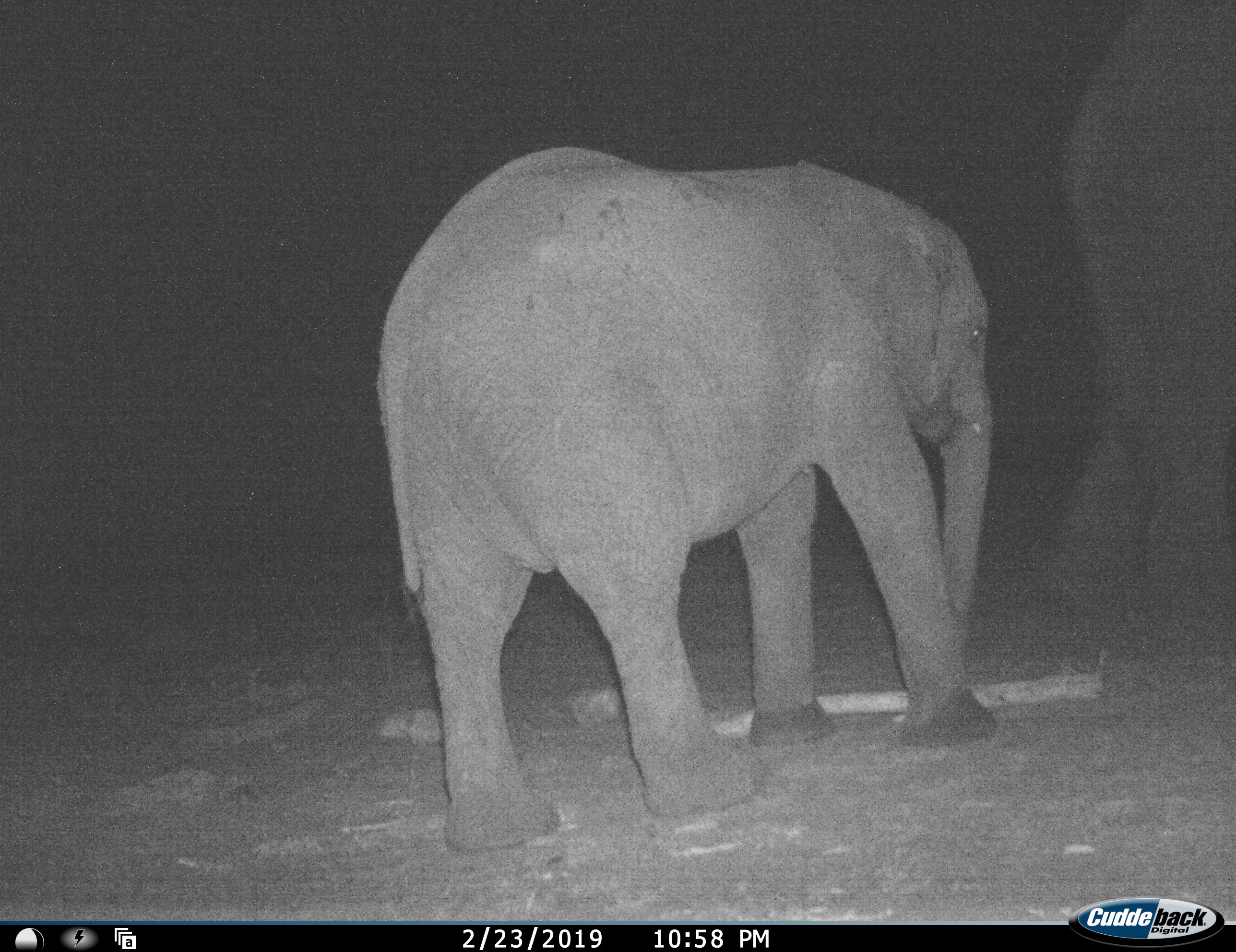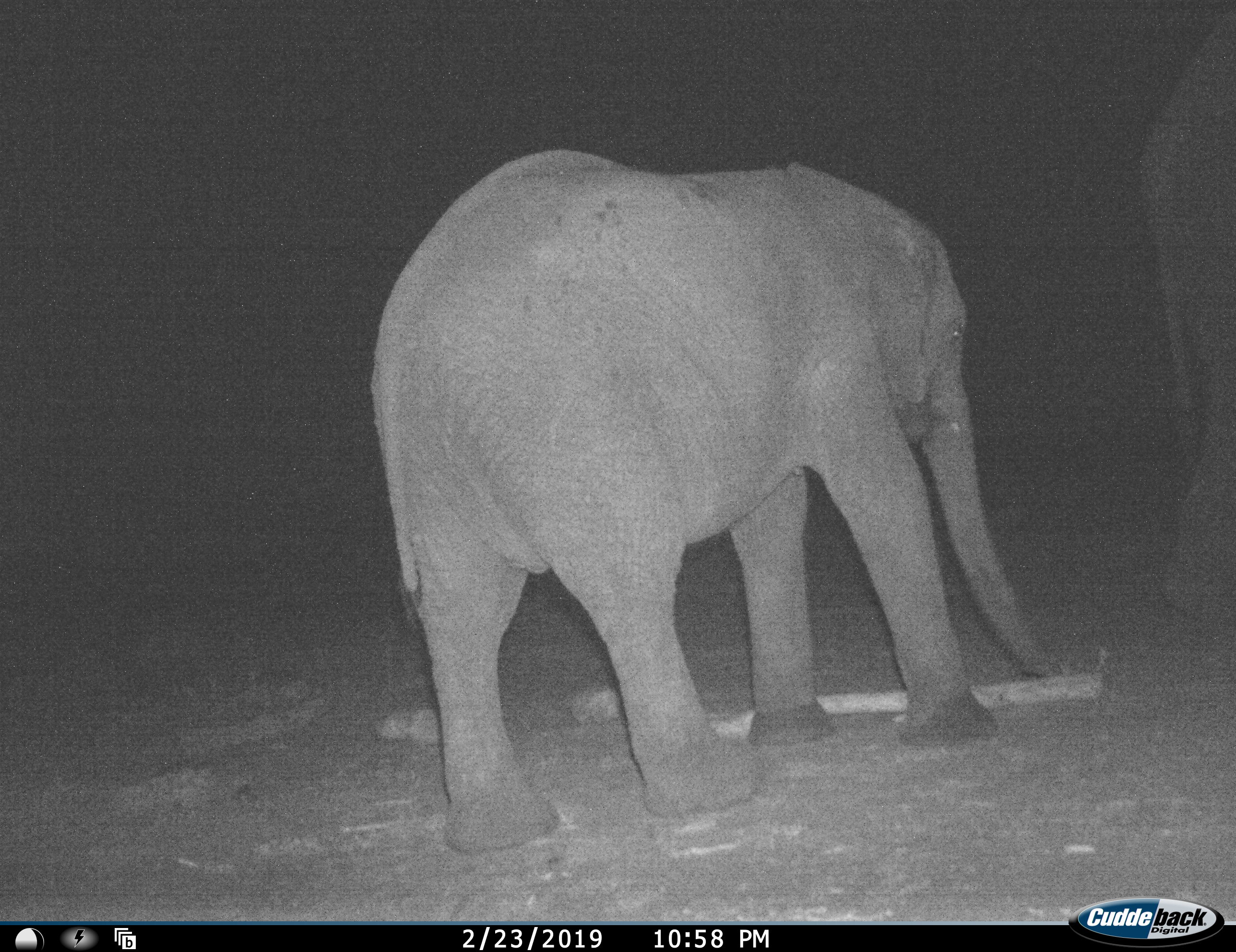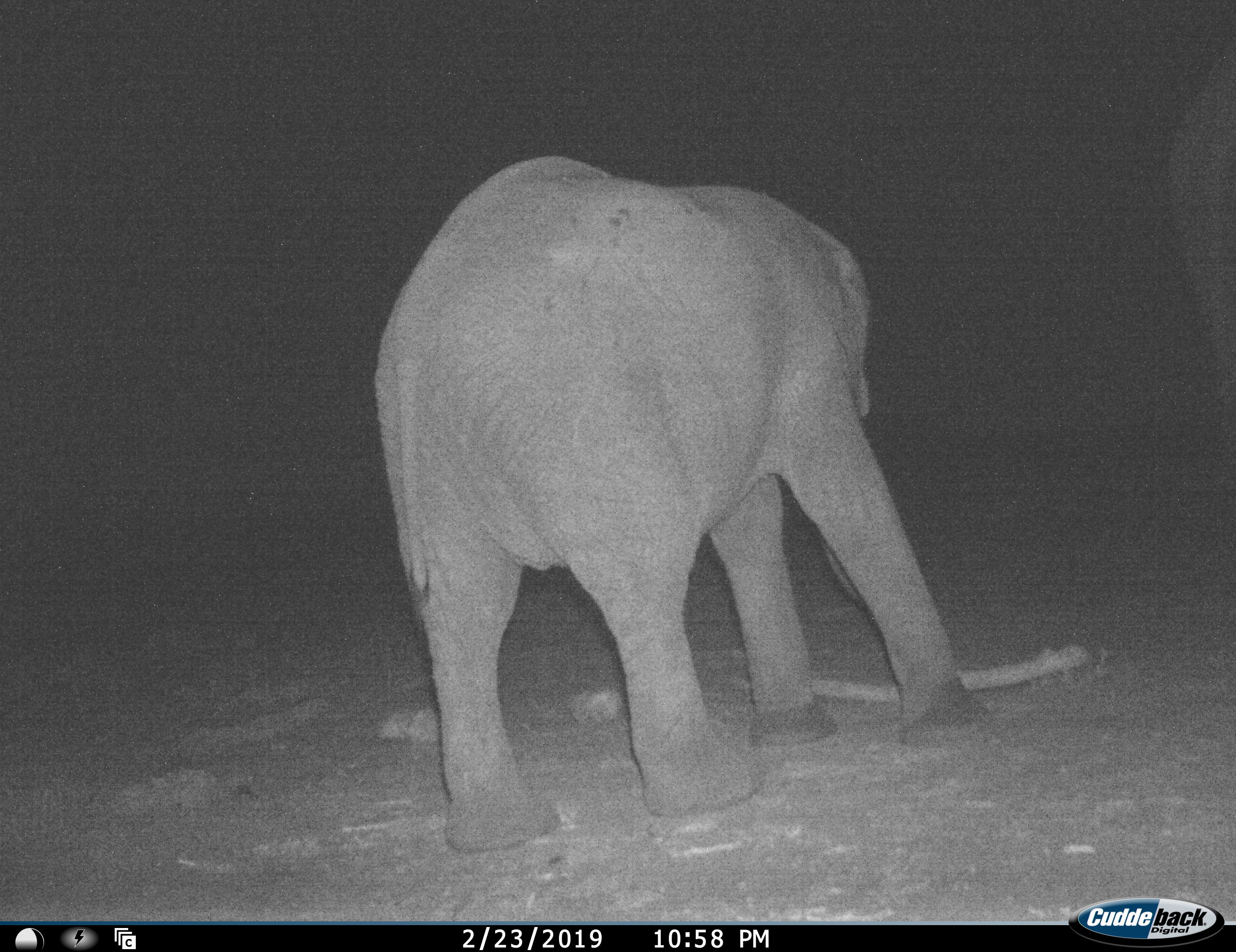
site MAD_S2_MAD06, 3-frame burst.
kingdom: Animalia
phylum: Chordata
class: Mammalia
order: Proboscidea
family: Elephantidae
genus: Loxodonta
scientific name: Loxodonta africana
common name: african bush elephant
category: elephant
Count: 2.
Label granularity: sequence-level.